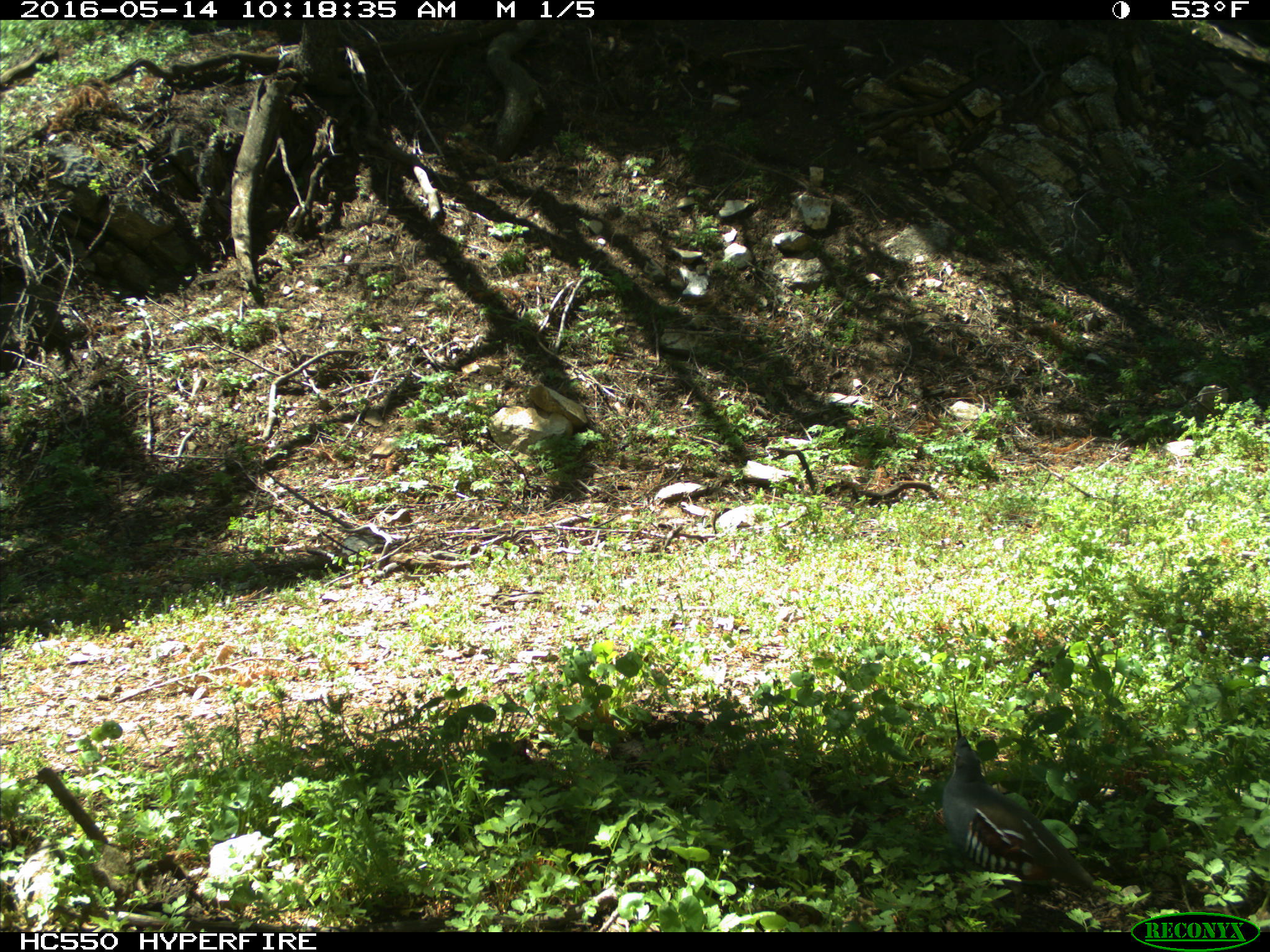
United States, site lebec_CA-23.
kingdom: Animalia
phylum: Chordata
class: Aves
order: Galliformes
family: Odontophoridae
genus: Callipepla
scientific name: Callipepla californica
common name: california quail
Callipepla californica (california quail).